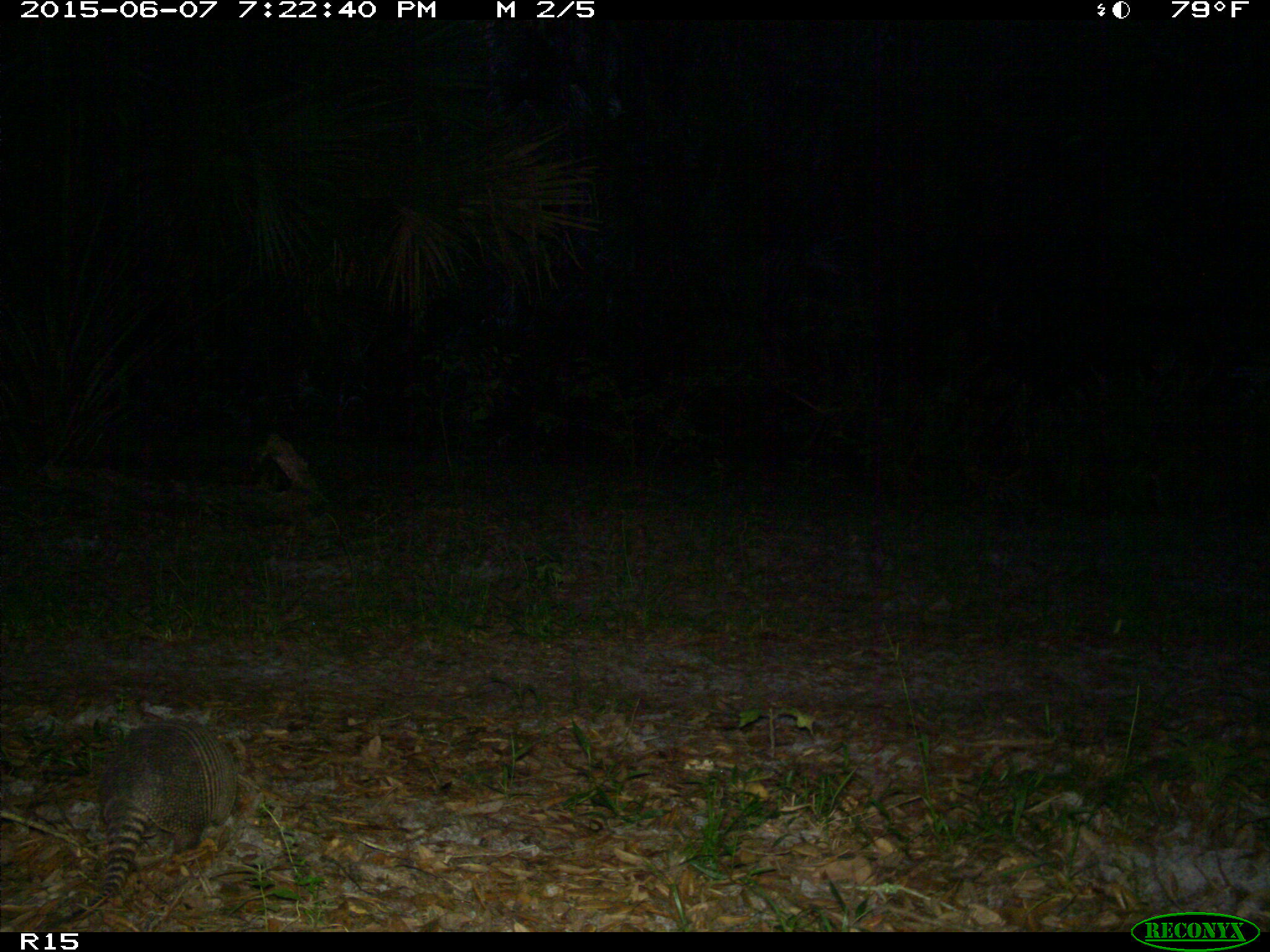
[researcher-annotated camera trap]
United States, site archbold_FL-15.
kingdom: Animalia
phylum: Chordata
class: Mammalia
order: Cingulata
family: Dasypodidae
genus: Dasypus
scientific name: Dasypus novemcinctus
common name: nine-banded armadillo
Dasypus novemcinctus (nine-banded armadillo).